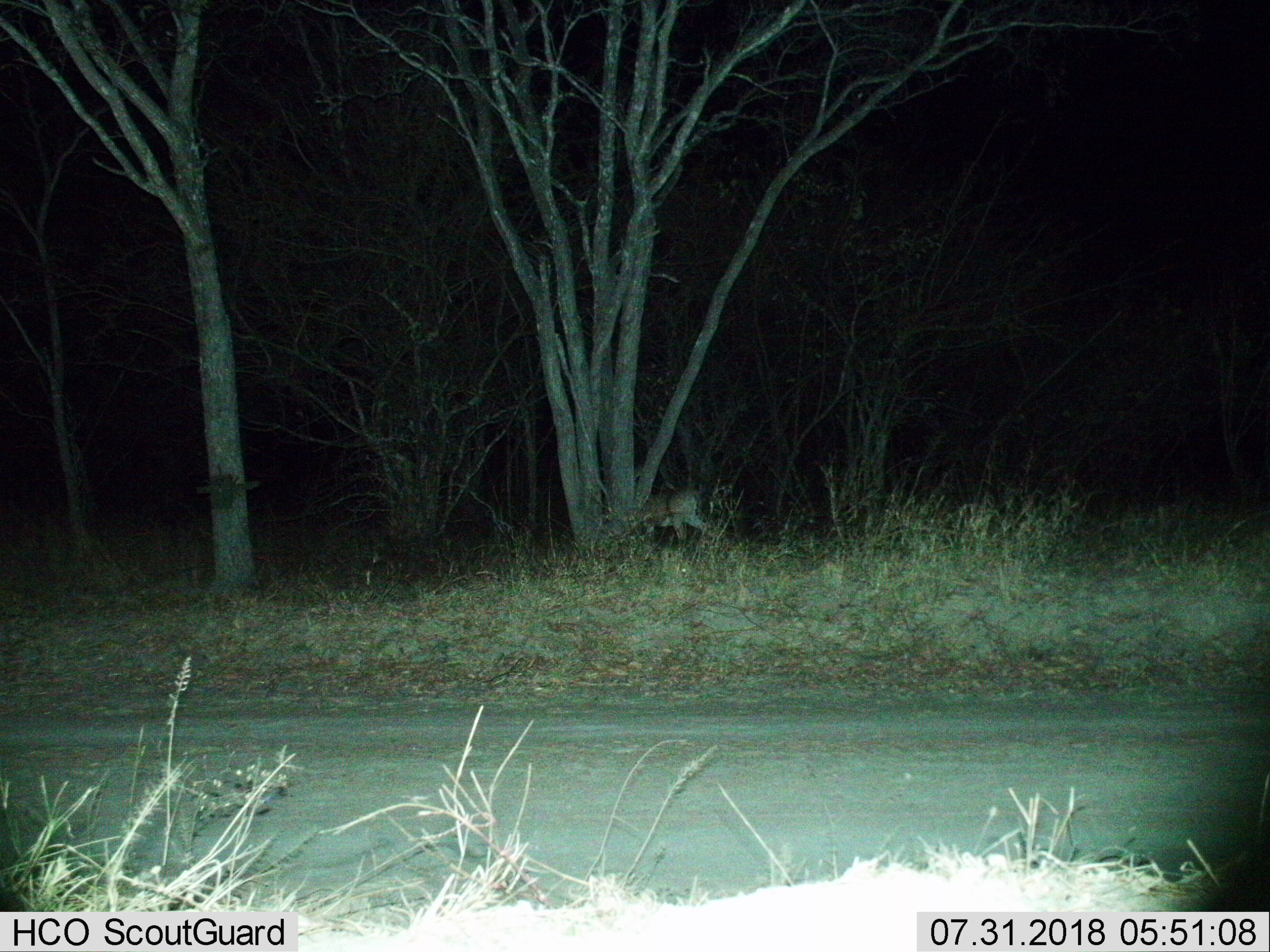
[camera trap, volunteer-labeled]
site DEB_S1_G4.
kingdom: Animalia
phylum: Chordata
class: Mammalia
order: Artiodactyla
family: Bovidae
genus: Aepyceros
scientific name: Aepyceros melampus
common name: impala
Impala (Aepyceros melampus), count 1. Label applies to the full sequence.